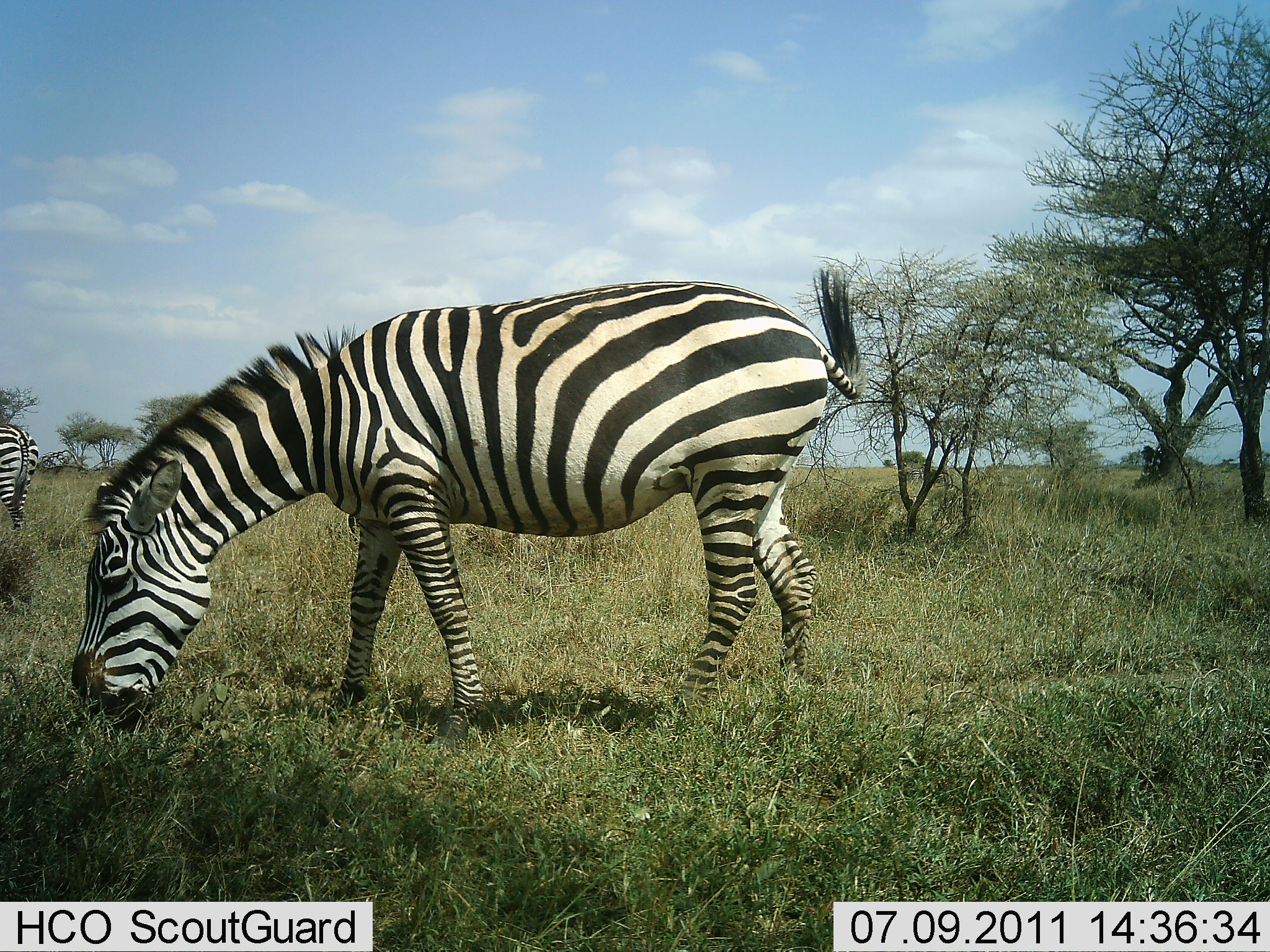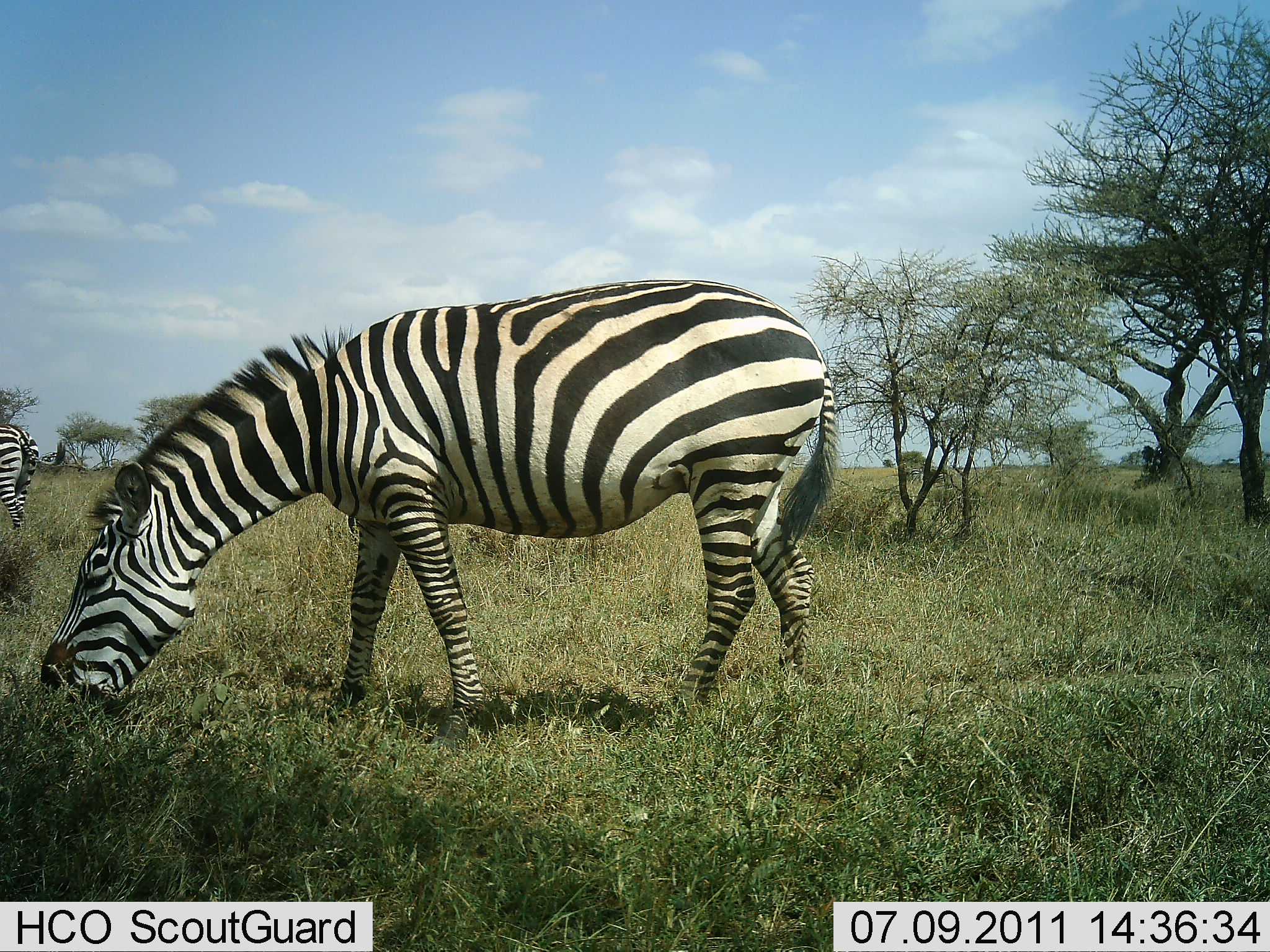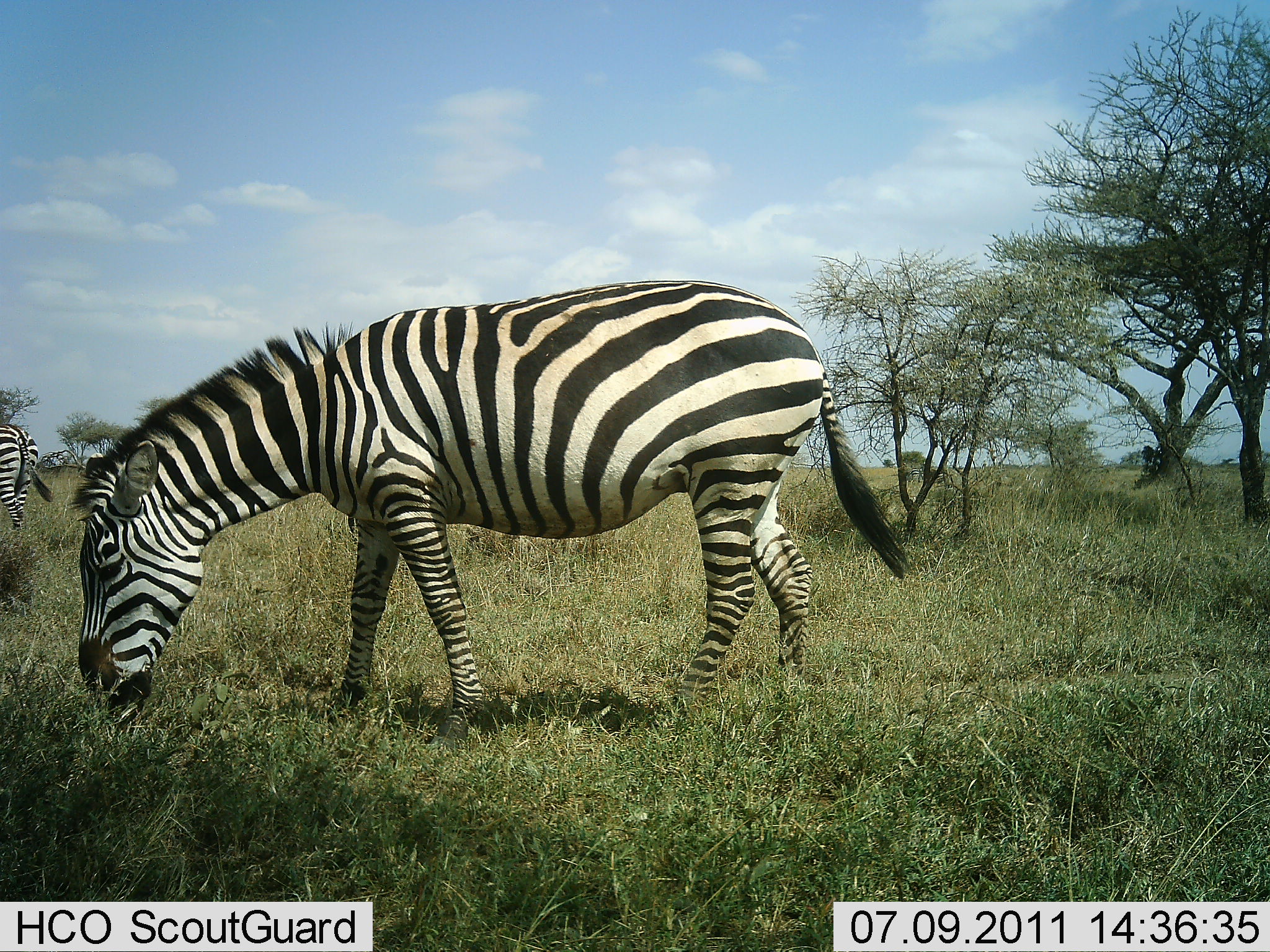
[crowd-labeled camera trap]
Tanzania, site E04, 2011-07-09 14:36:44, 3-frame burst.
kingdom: Animalia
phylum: Chordata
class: Mammalia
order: Perissodactyla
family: Equidae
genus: Equus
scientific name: Equus quagga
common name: plains zebra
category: zebra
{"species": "zebra (plains zebra) (Equus quagga)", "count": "2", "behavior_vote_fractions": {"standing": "27%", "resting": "0%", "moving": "0%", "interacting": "0%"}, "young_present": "0%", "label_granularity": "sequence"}